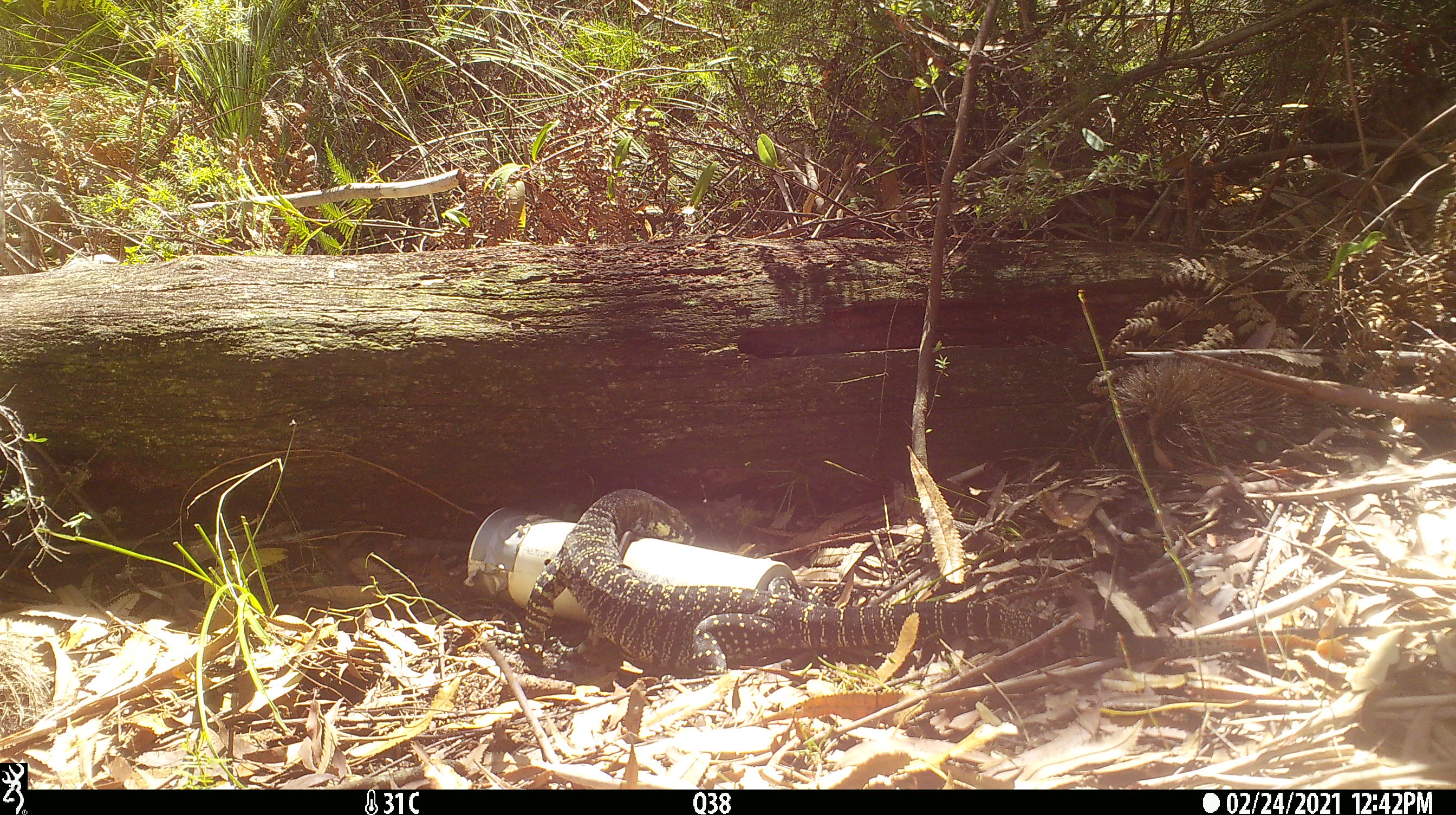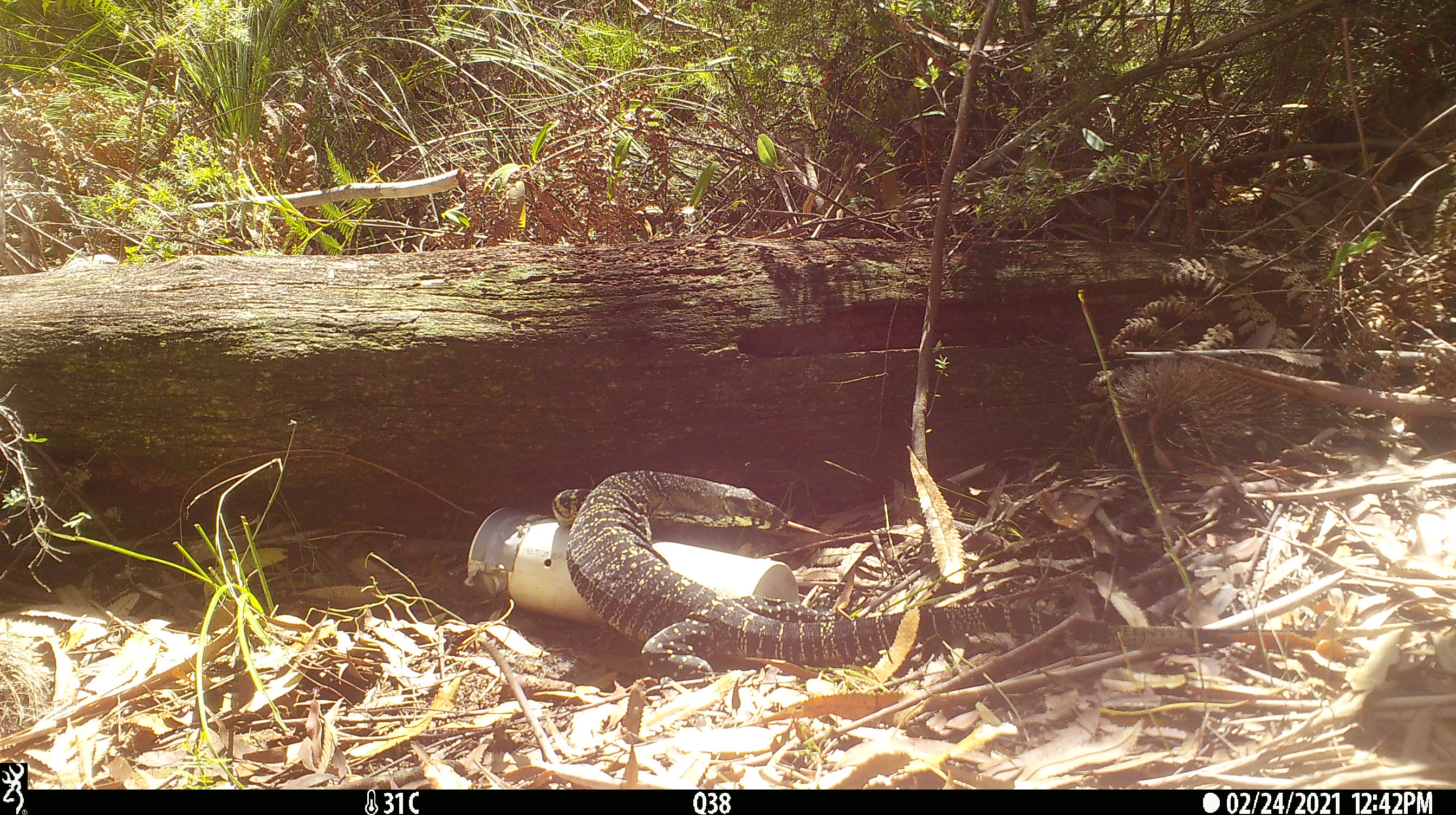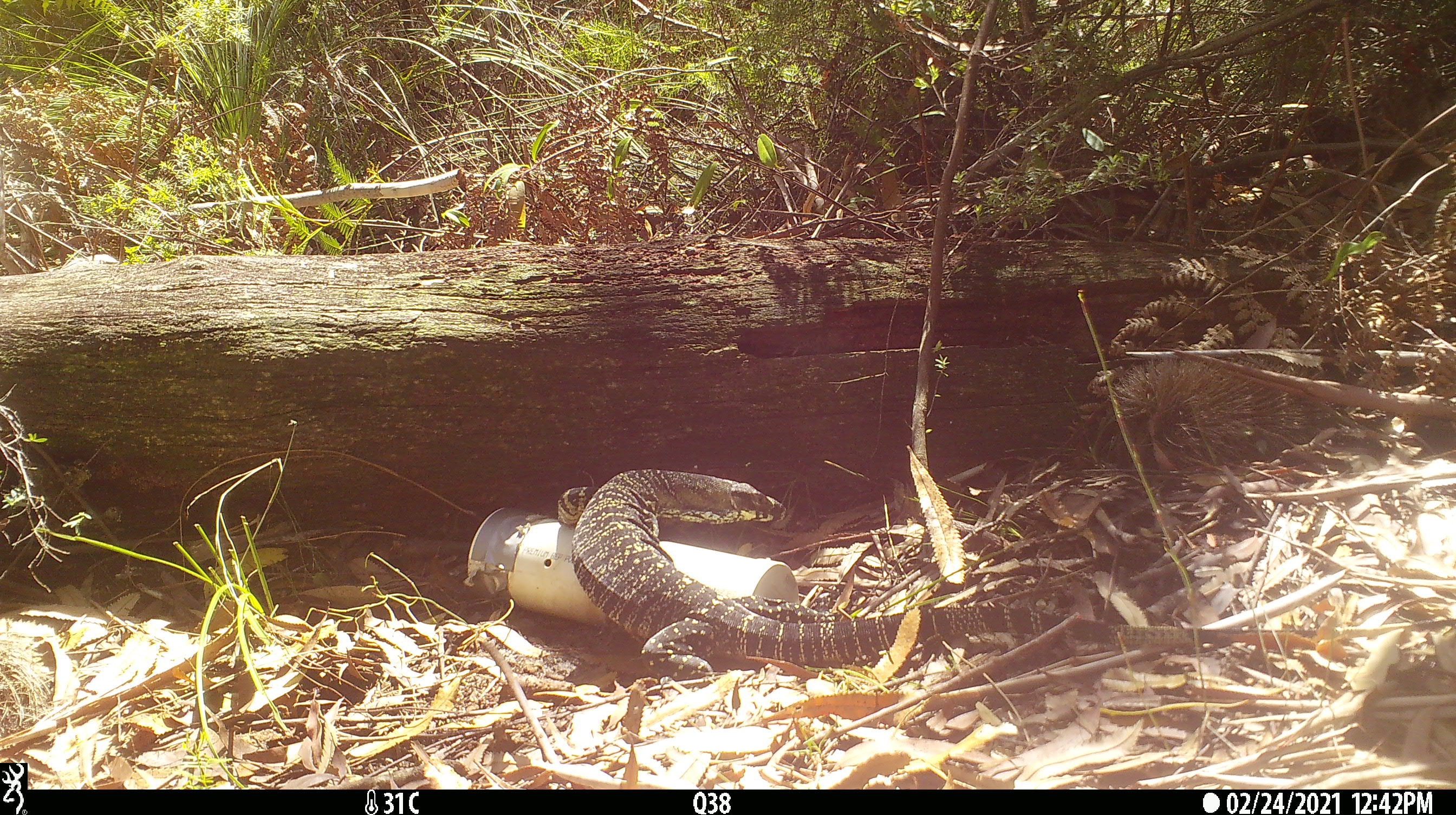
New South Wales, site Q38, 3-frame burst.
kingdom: Animalia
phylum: Chordata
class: Reptilia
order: Squamata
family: Varanidae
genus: Varanus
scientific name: Varanus varius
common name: lace monitor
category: goanna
Goanna (lace monitor) (Varanus varius).